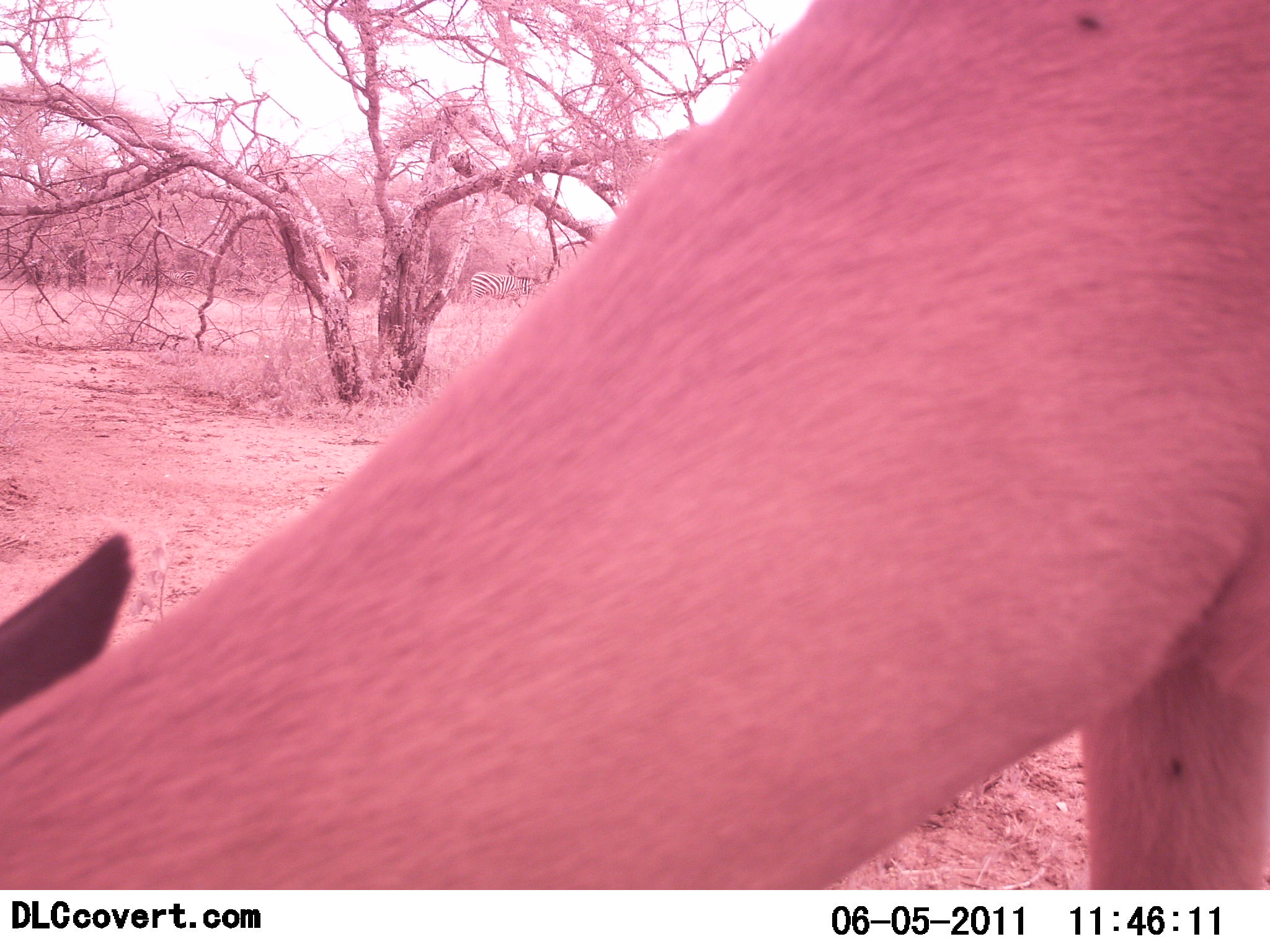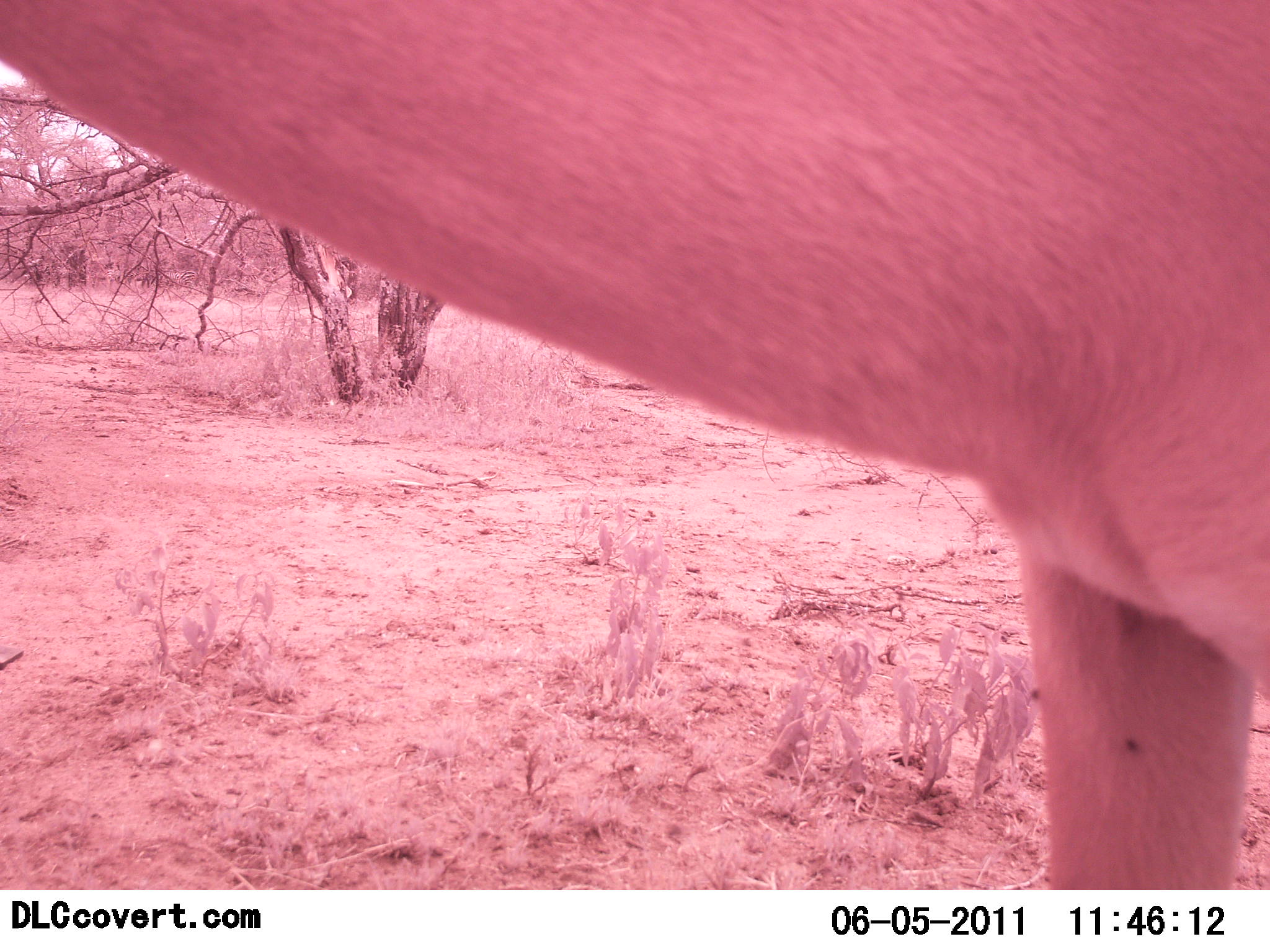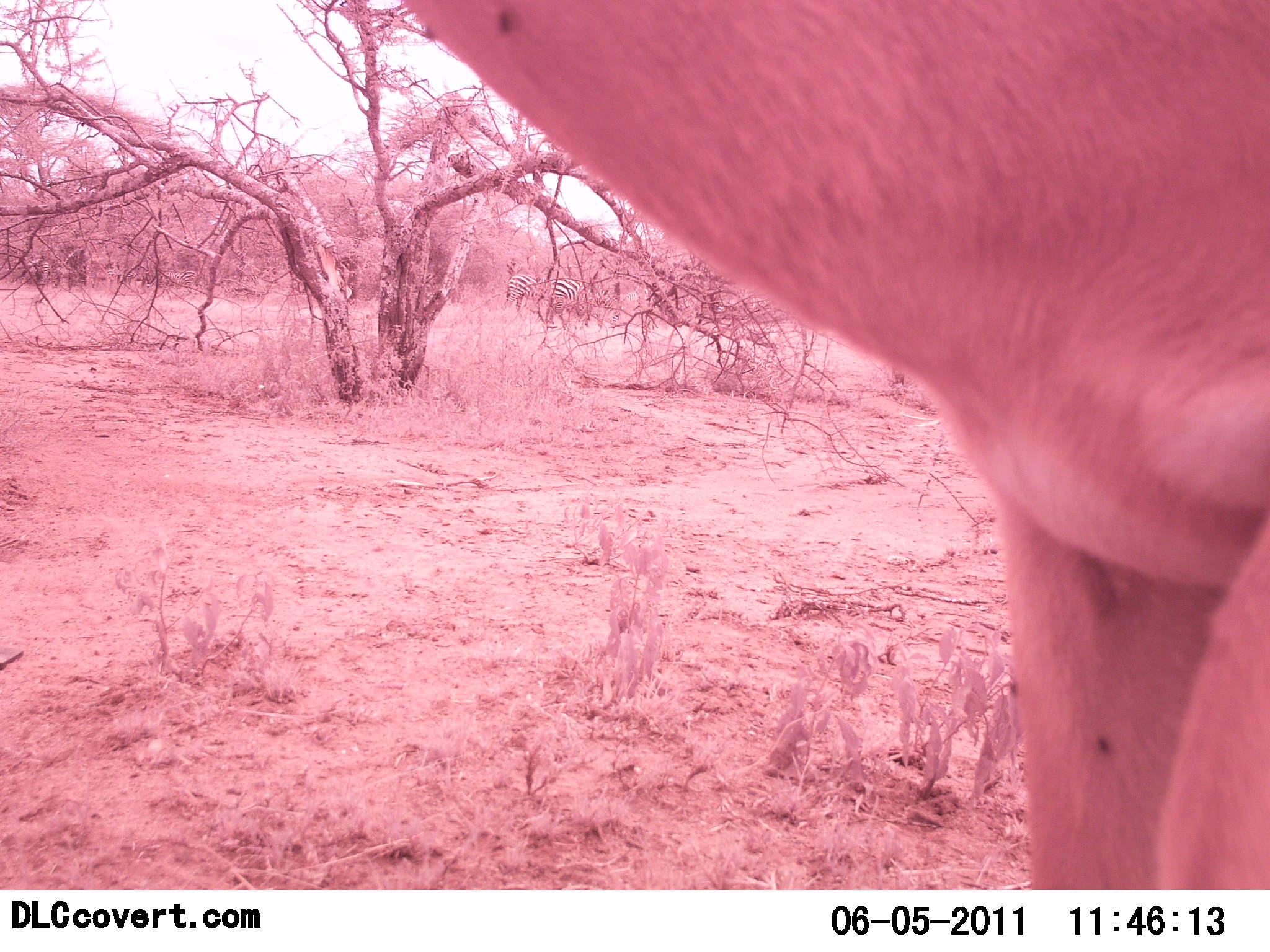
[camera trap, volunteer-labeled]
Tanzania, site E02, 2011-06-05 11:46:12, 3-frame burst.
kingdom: Animalia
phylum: Chordata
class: Mammalia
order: Perissodactyla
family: Equidae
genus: Equus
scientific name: Equus quagga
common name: plains zebra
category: zebra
Zebra (plains zebra) (Equus quagga), count 1. Behavior (volunteer vote fractions): standing 33%, resting 11%, moving 56%, interacting 0%. Young present (vote fraction): 0%. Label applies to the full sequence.